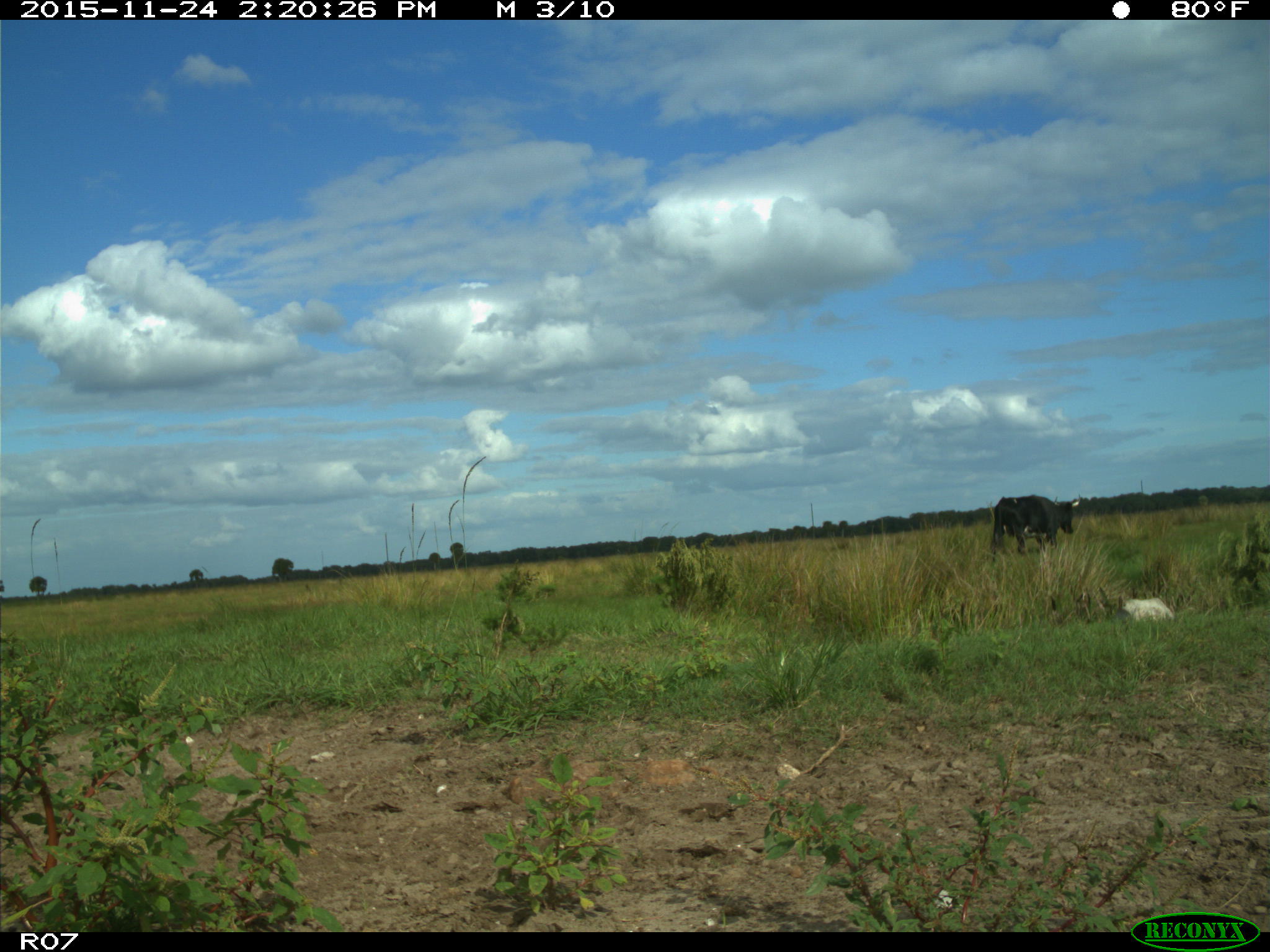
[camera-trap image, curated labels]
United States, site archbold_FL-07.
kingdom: Animalia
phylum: Chordata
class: Mammalia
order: Artiodactyla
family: Bovidae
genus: Bos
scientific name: Bos taurus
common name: domestic cow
Bos taurus (domestic cow).